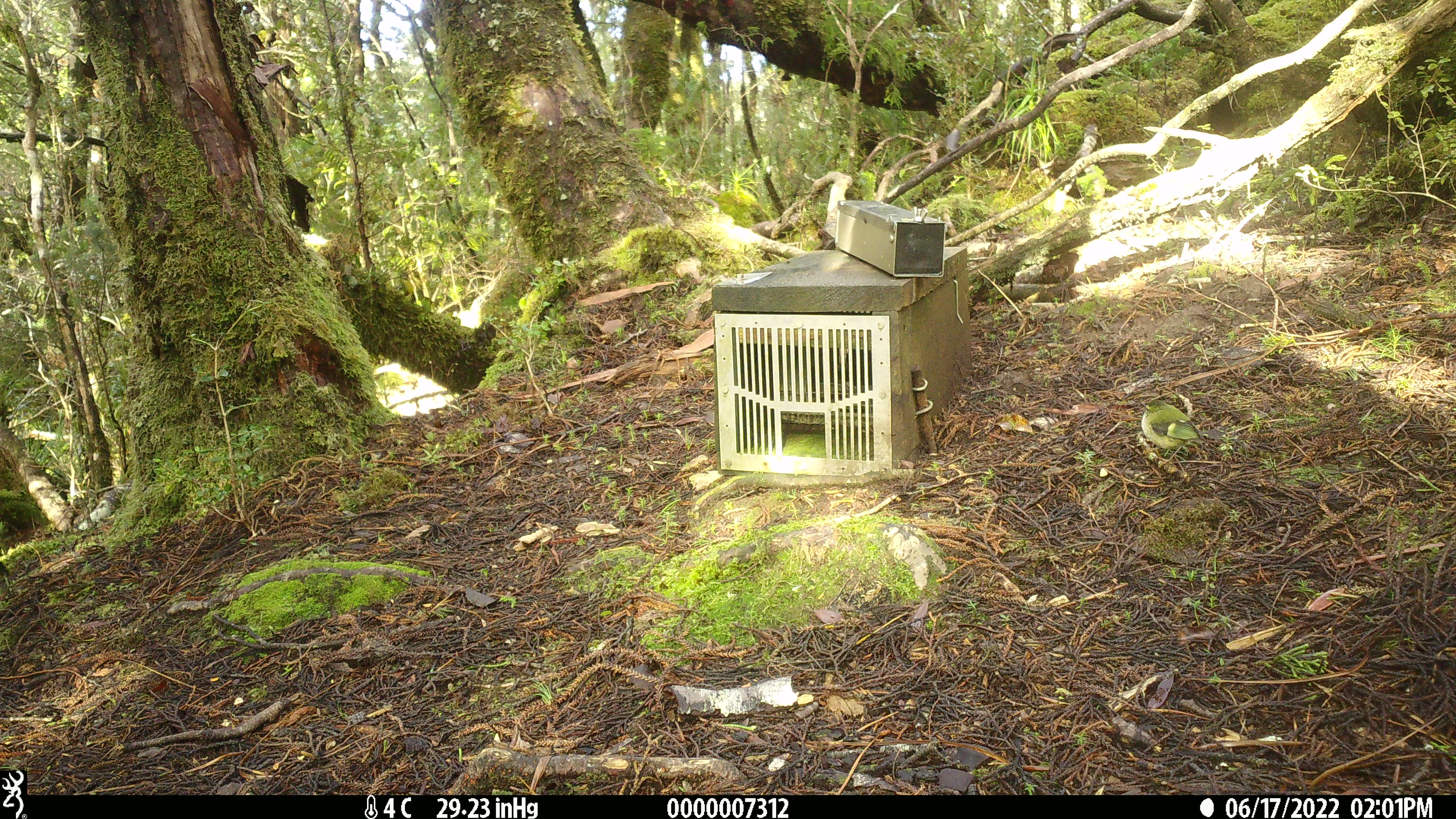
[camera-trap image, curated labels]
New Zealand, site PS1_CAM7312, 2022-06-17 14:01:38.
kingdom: Animalia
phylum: Chordata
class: Aves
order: Passeriformes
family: Acanthisittidae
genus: Acanthisitta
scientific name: Acanthisitta chloris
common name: rifleman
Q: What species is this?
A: Rifleman (Acanthisitta chloris).